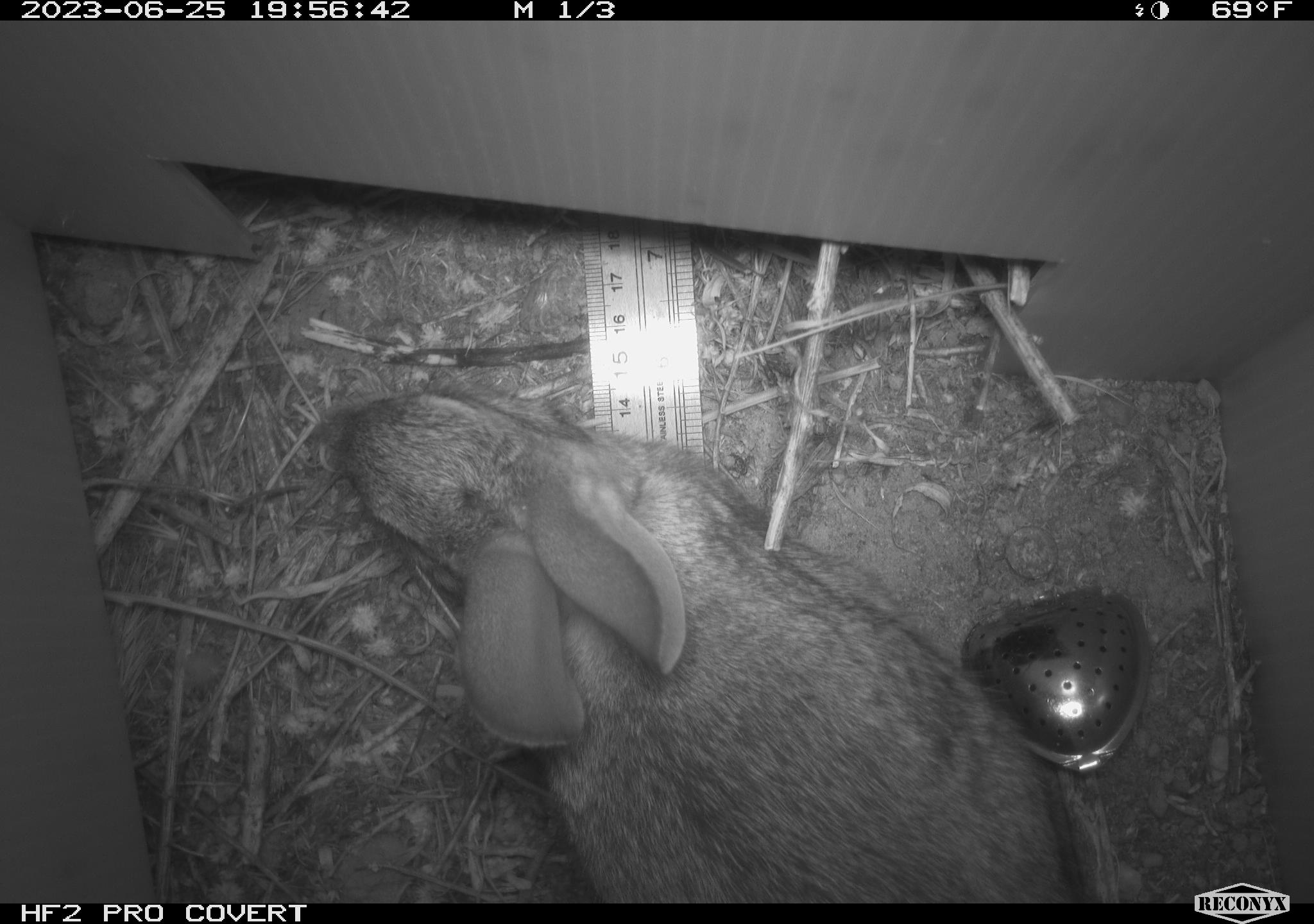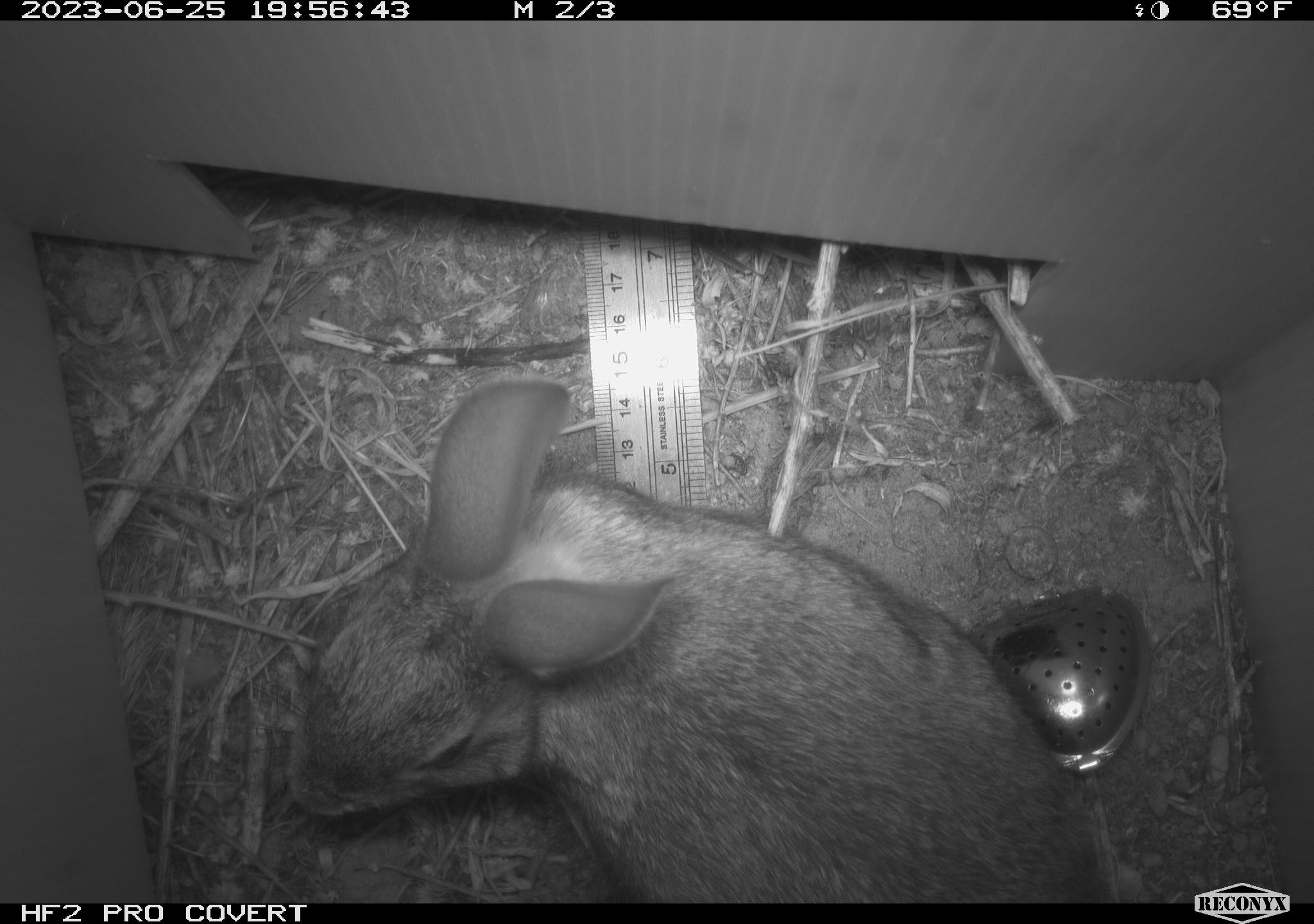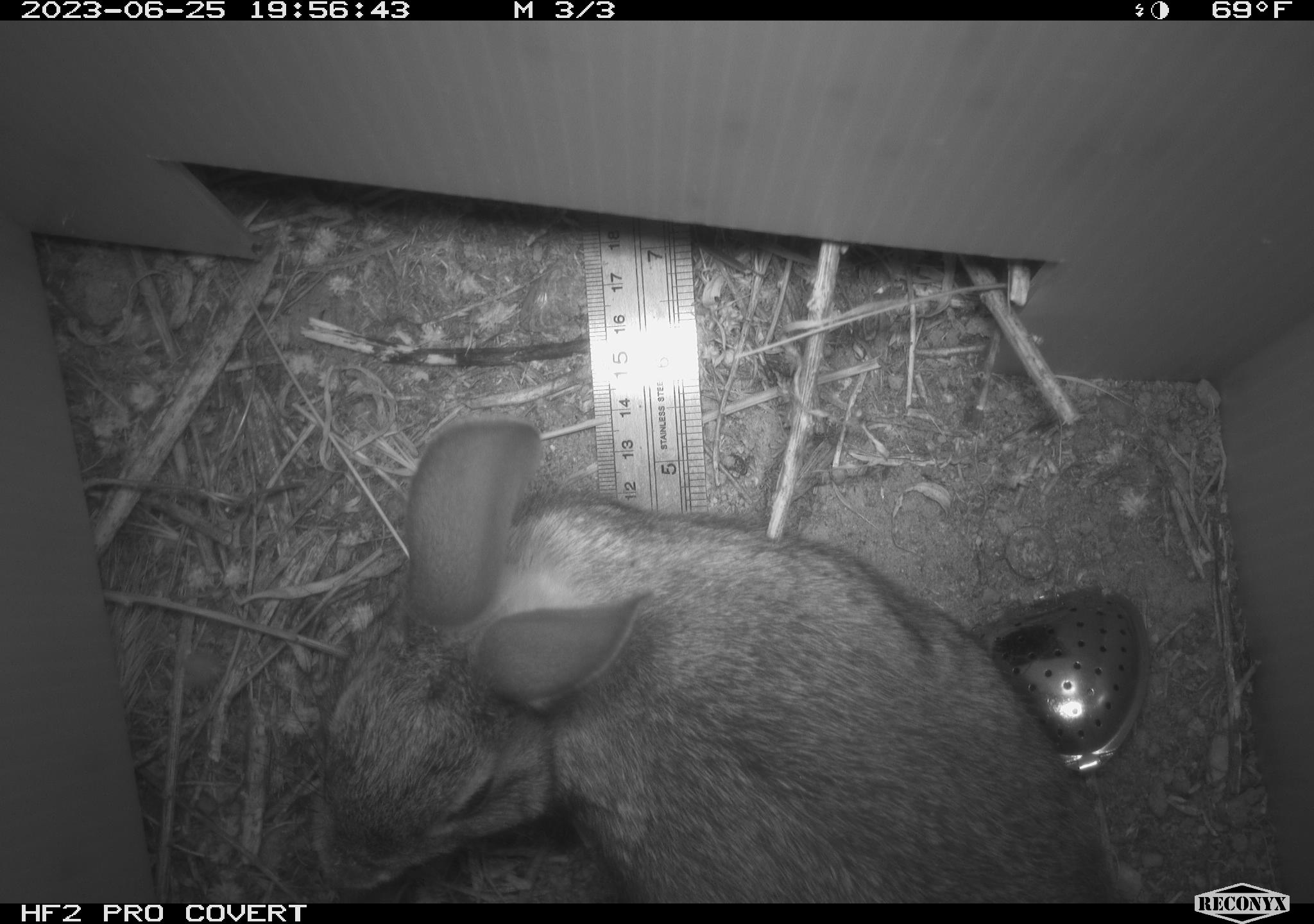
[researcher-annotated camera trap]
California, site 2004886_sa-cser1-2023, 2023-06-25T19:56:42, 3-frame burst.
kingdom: Animalia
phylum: Chordata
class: Mammalia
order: Lagomorpha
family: Leporidae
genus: Sylvilagus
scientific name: Sylvilagus bachmani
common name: brush rabbit